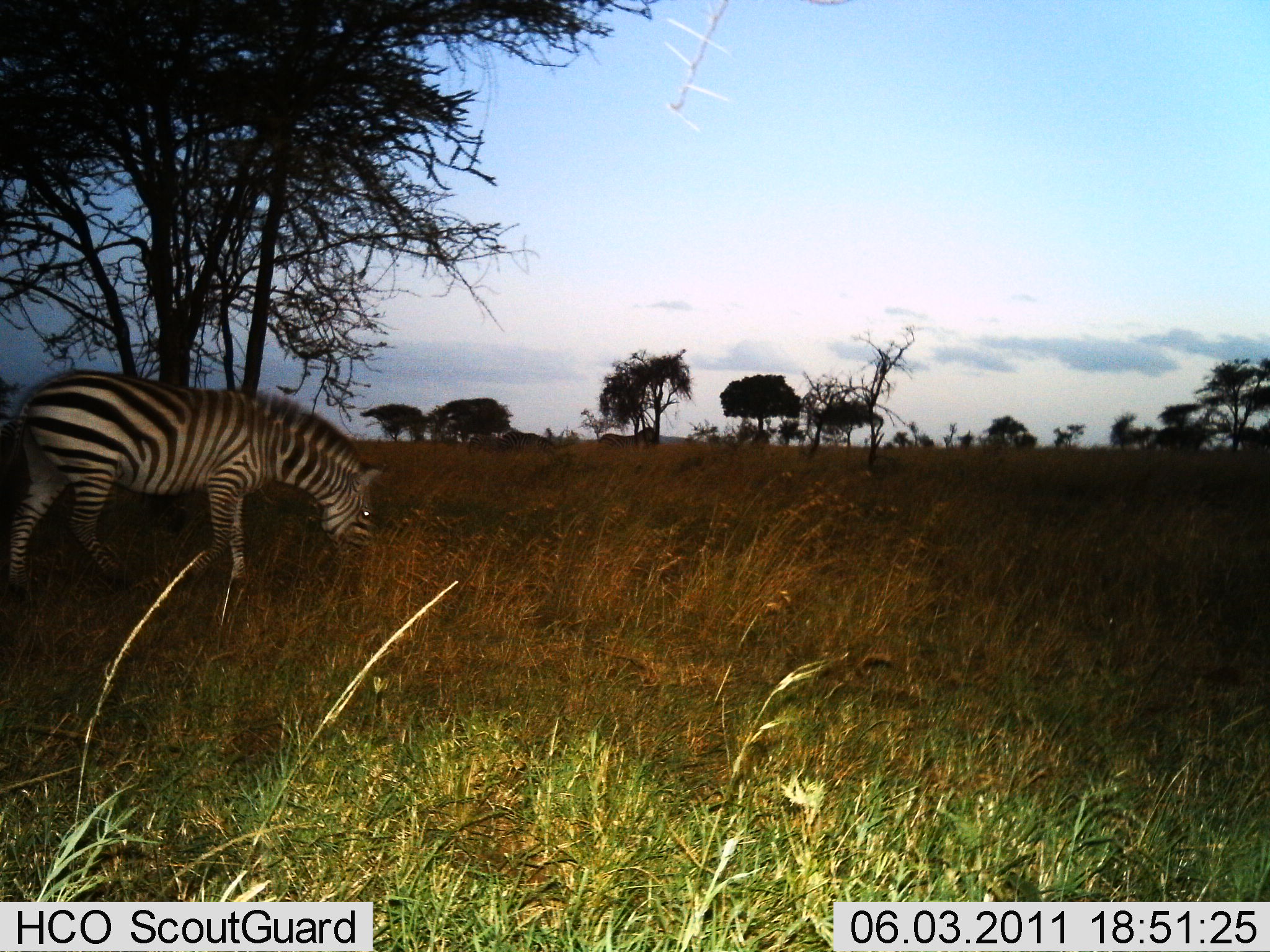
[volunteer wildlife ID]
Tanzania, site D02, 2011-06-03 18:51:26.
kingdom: Animalia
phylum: Chordata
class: Mammalia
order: Perissodactyla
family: Equidae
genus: Equus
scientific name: Equus quagga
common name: plains zebra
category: zebra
Zebra (plains zebra) (Equus quagga), count 1. Behavior (volunteer vote fractions): standing 27%, resting 0%, moving 13%, interacting 0%. Young present (vote fraction): 0%. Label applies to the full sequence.